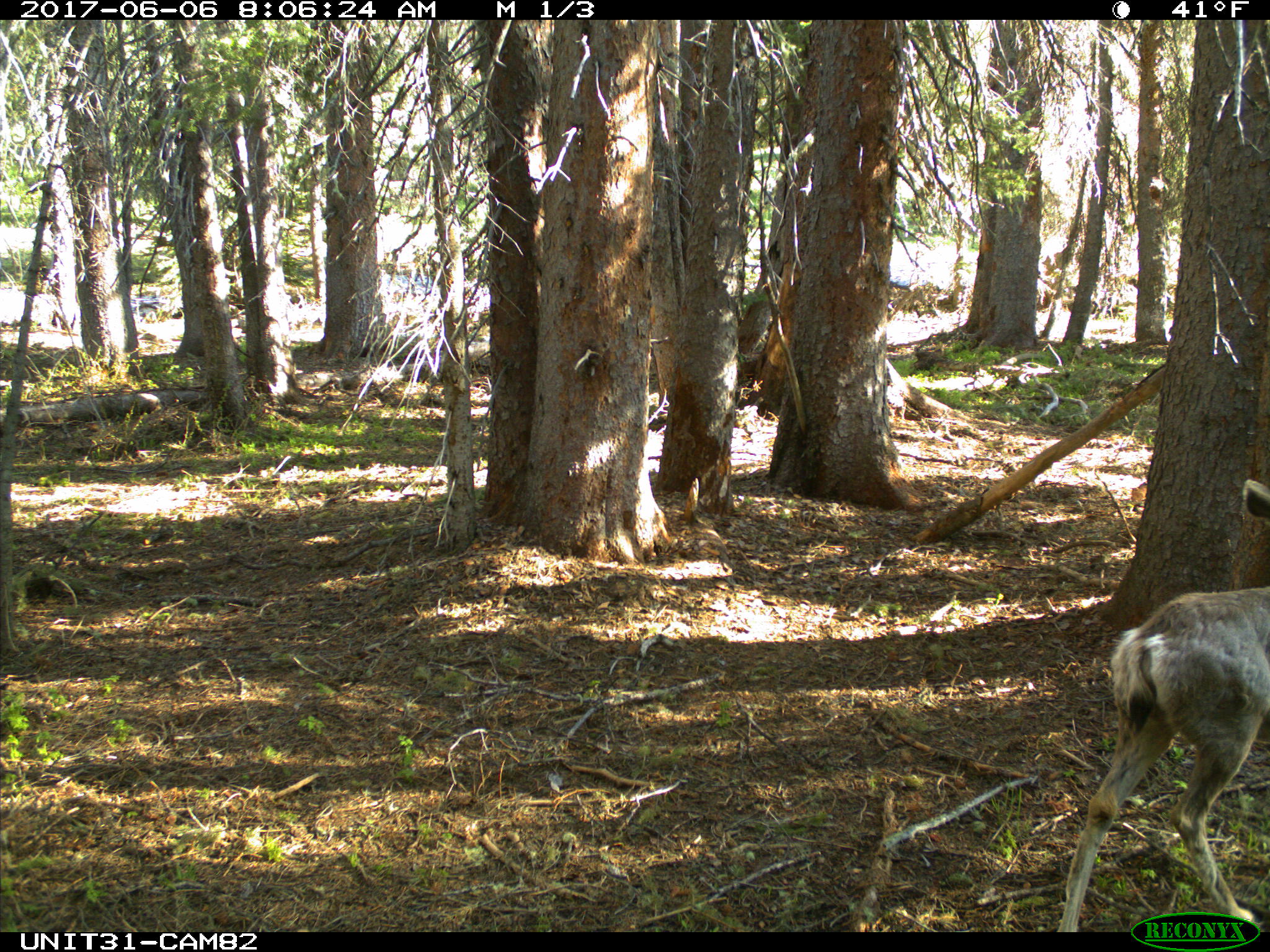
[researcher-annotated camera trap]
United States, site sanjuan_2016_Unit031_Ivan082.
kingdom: Animalia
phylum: Chordata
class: Mammalia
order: Artiodactyla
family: Cervidae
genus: Odocoileus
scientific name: Odocoileus hemionus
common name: mule deer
Odocoileus hemionus (mule deer).